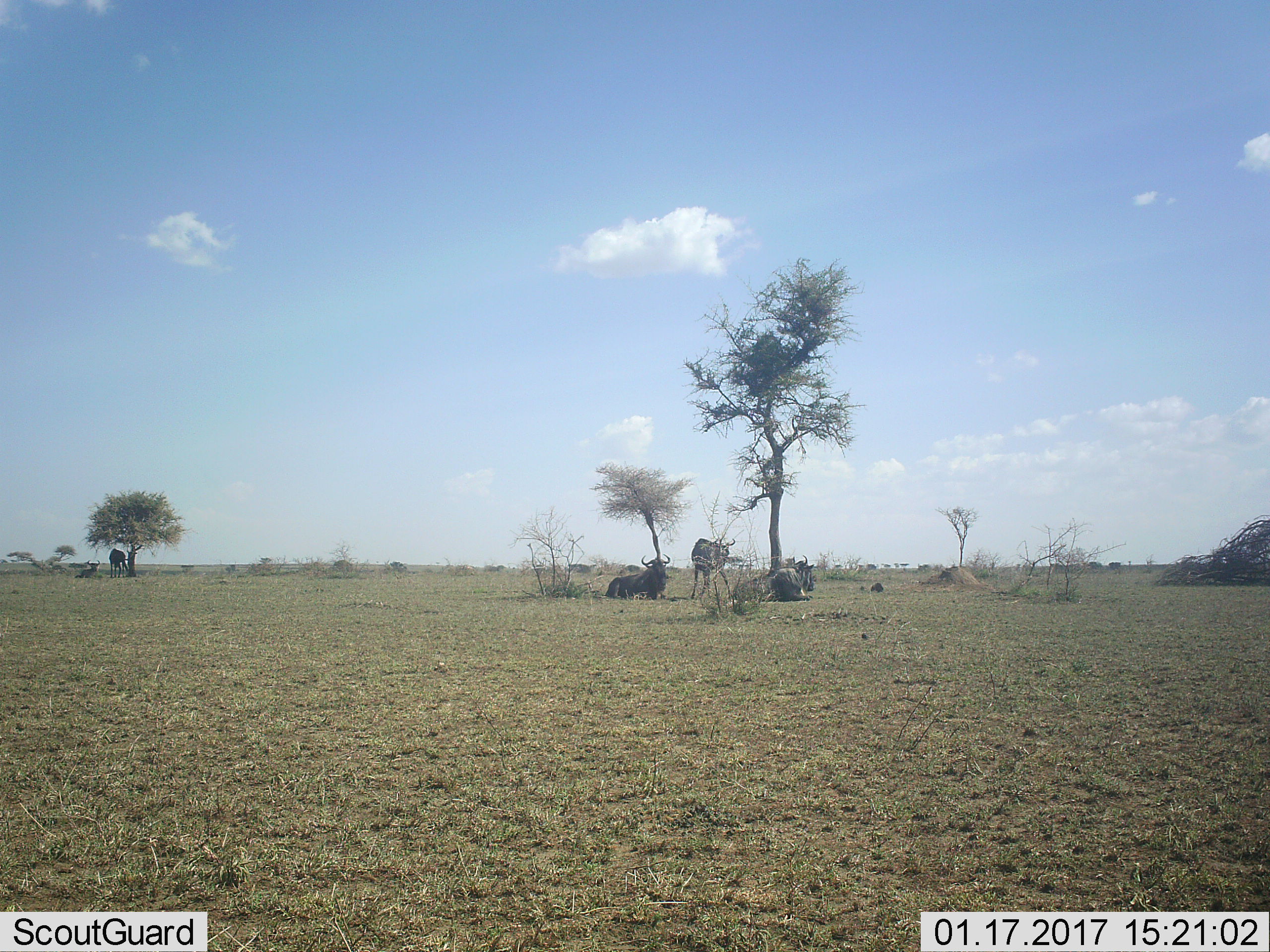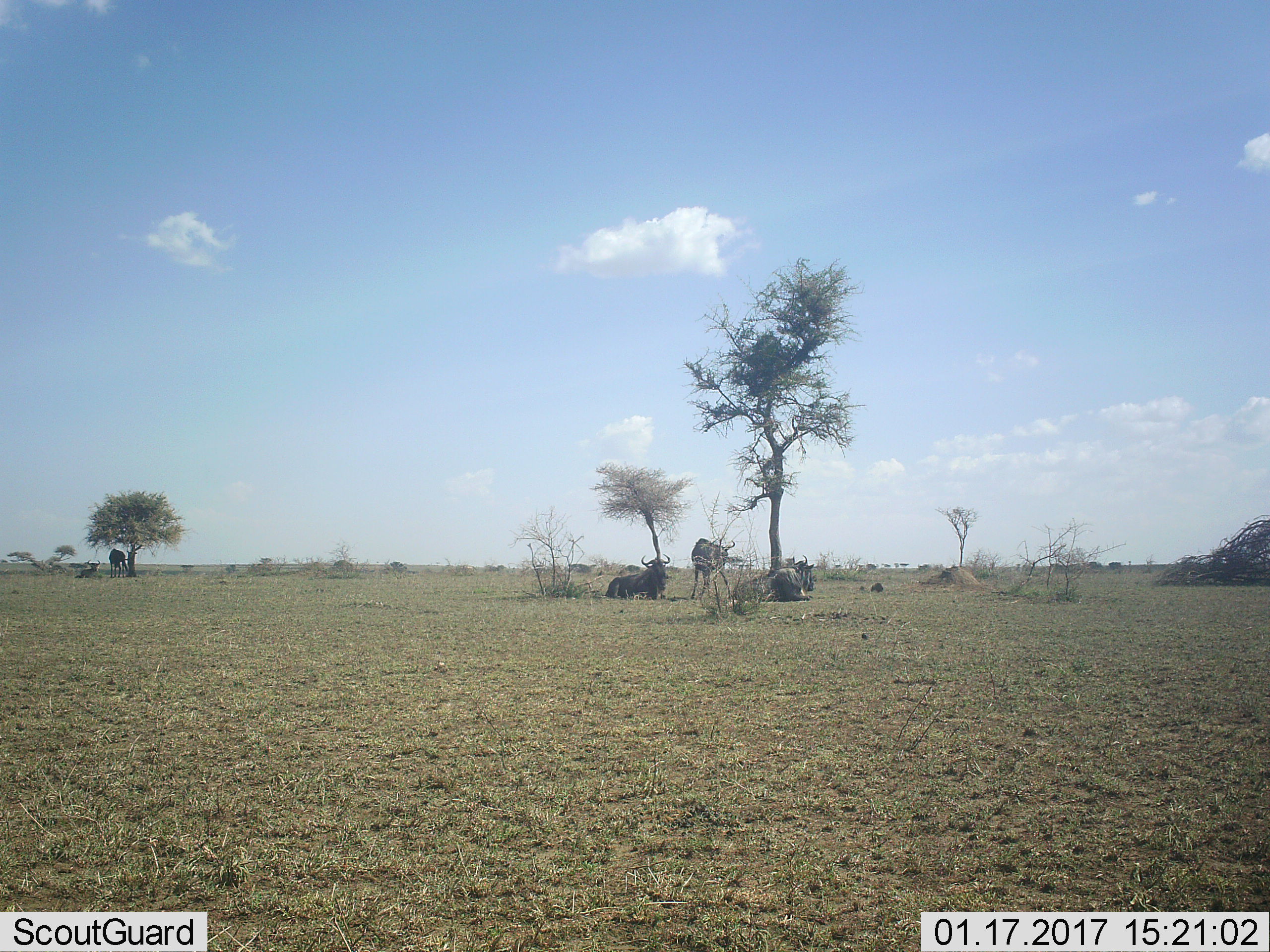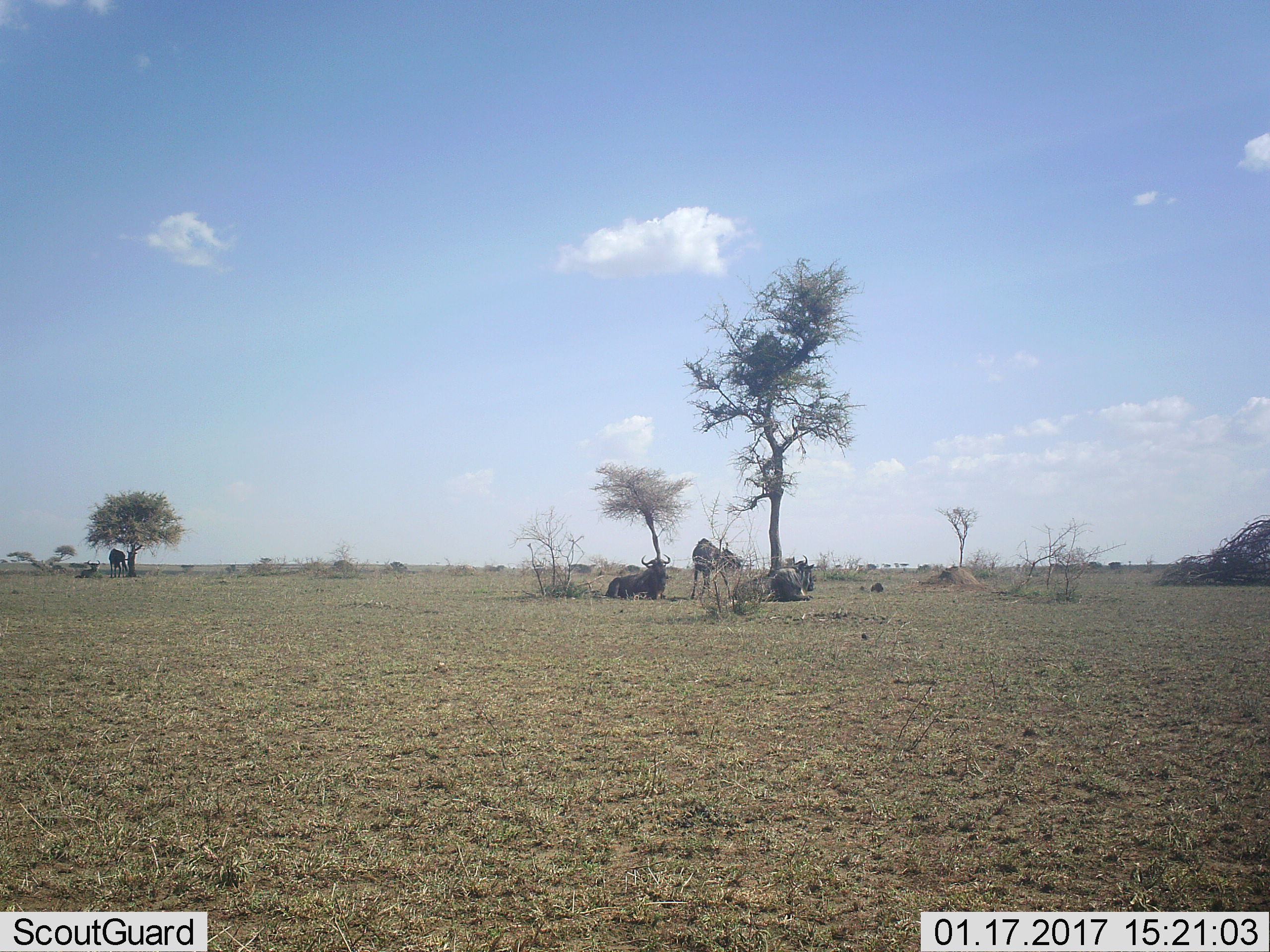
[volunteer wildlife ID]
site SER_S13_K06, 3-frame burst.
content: unidentified animal